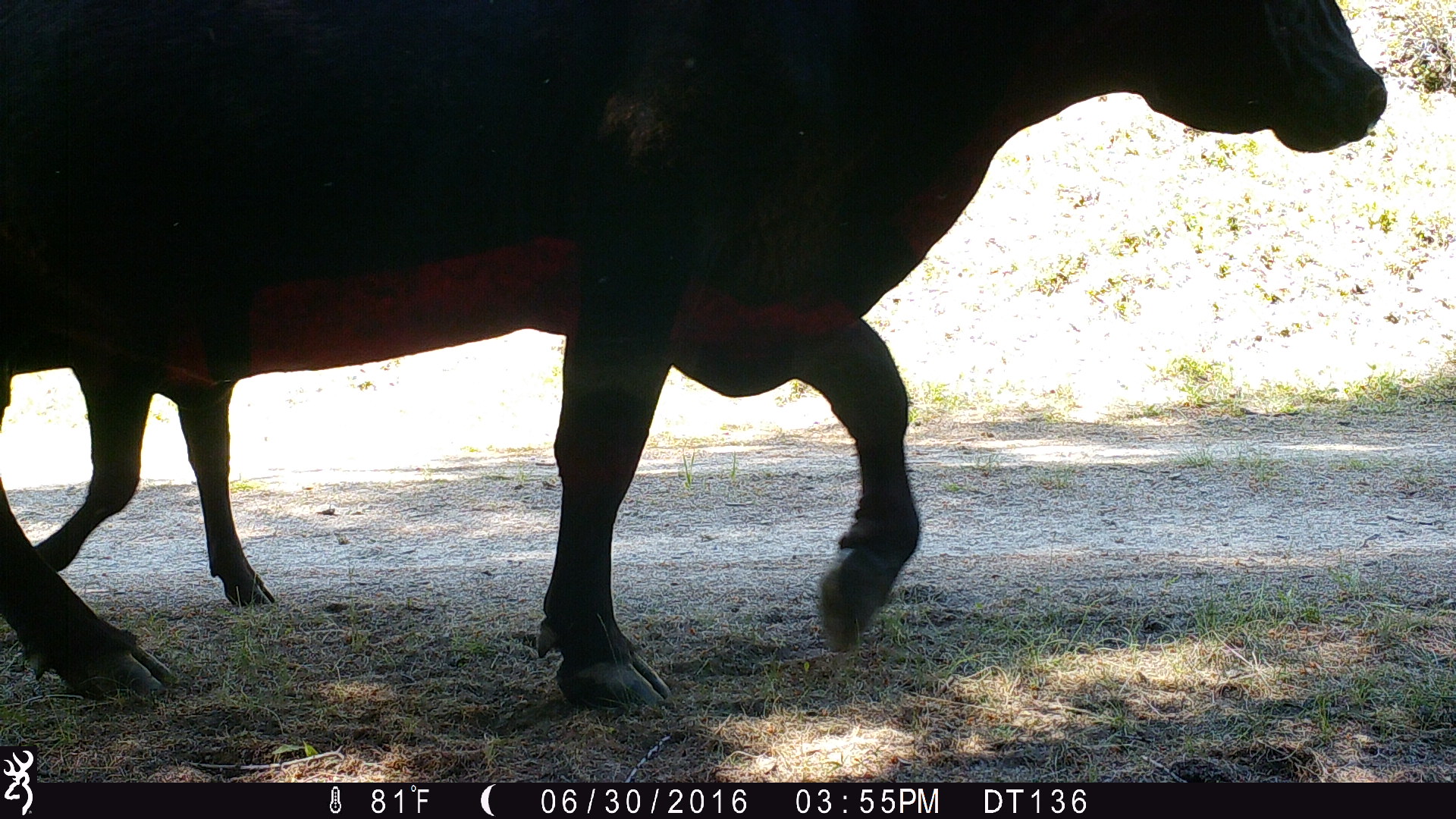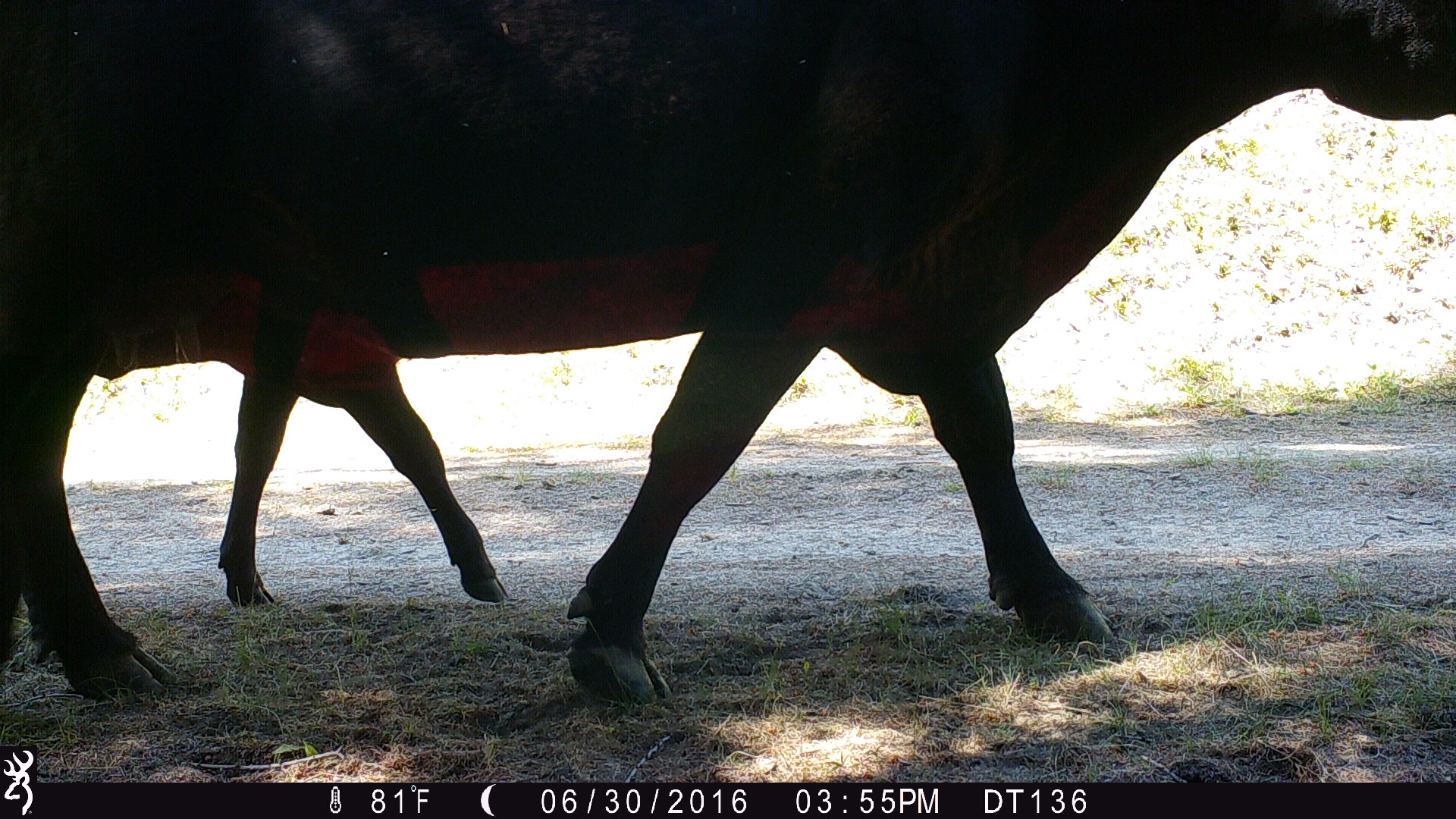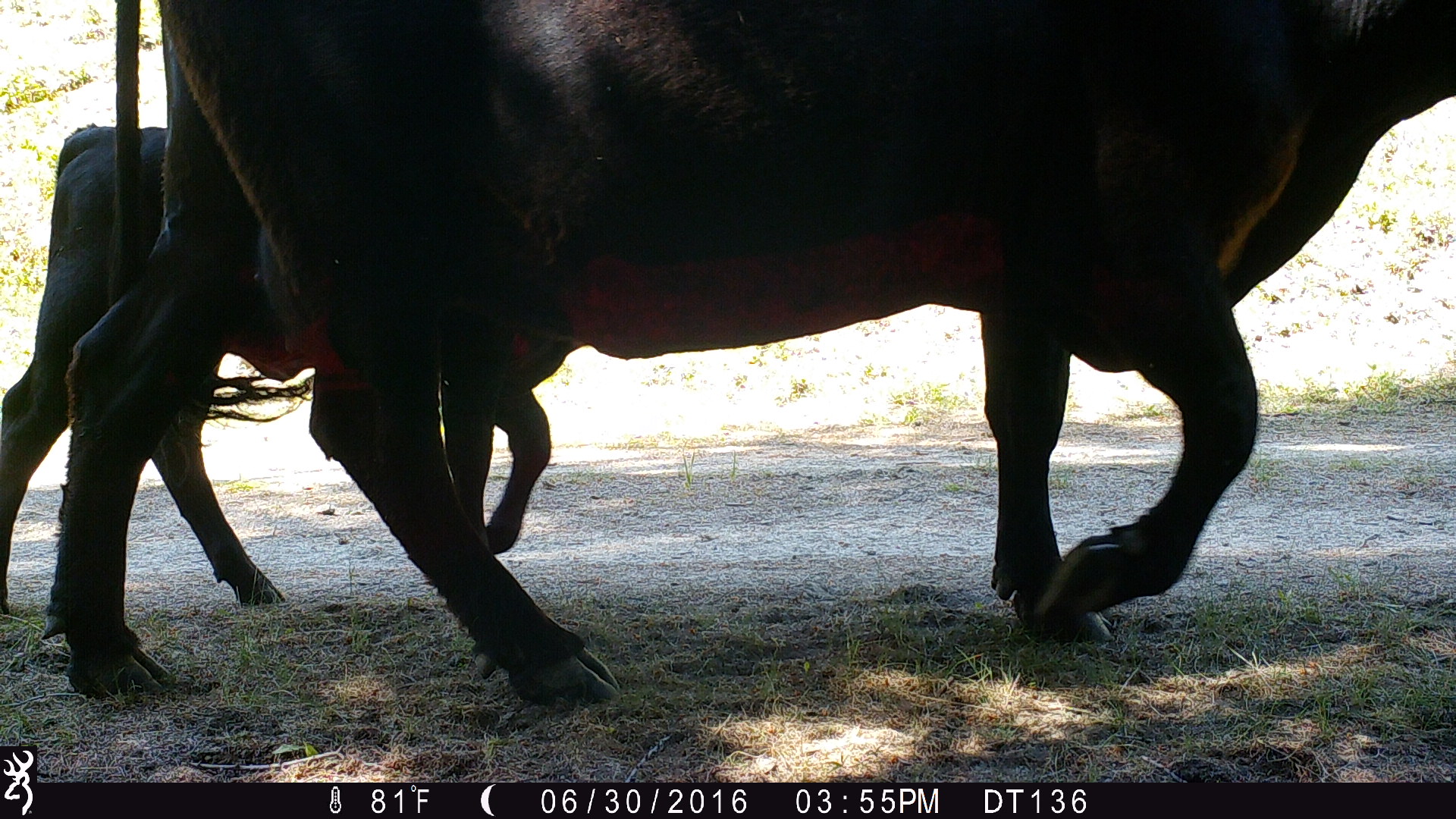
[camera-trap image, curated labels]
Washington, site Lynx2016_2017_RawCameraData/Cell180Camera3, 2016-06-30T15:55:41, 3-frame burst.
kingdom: Animalia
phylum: Chordata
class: Mammalia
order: Artiodactyla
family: Bovidae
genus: Bos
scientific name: Bos taurus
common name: domestic cattle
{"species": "domestic cattle (Bos taurus)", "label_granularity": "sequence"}